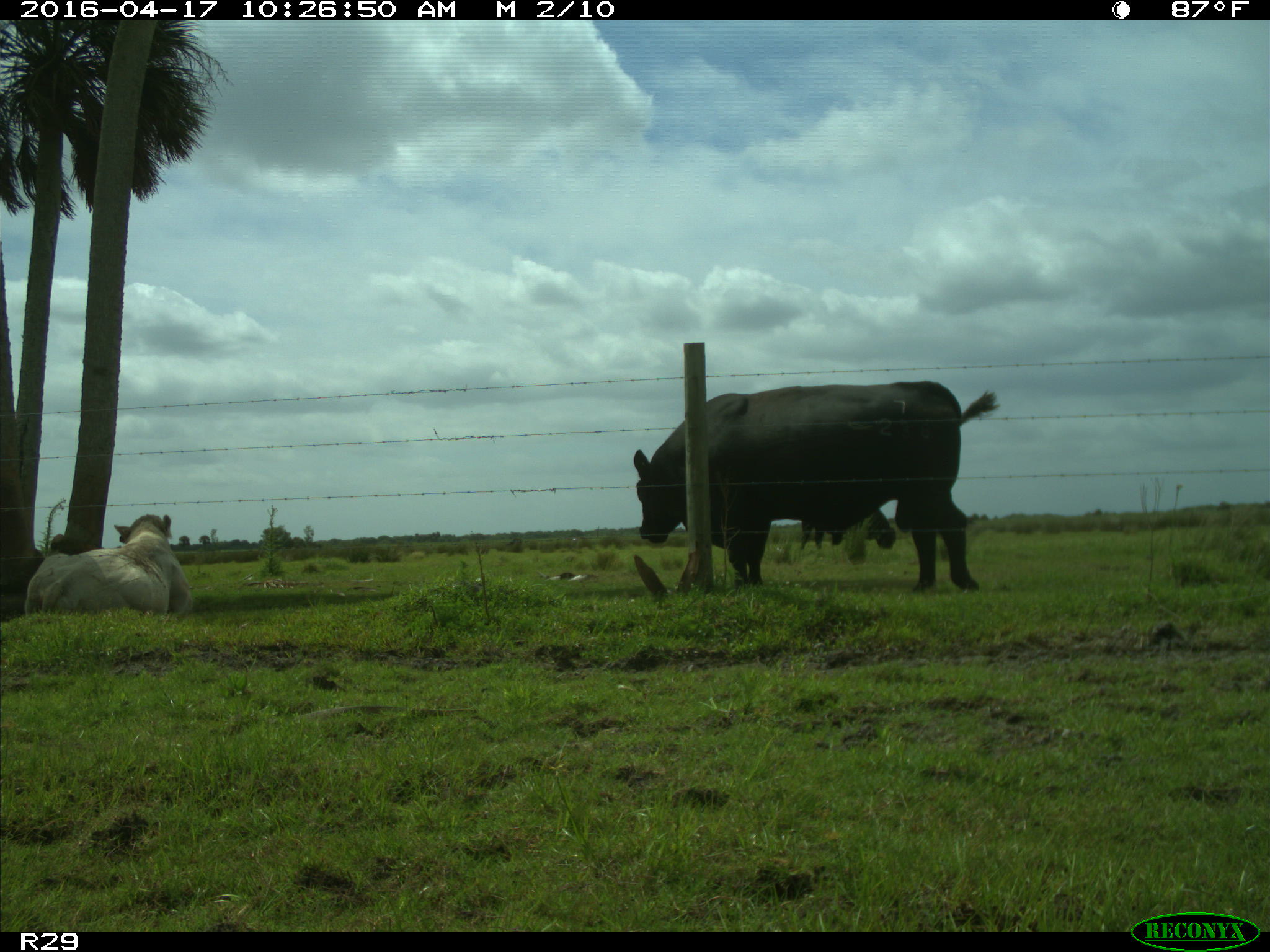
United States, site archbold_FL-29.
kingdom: Animalia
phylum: Chordata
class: Mammalia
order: Artiodactyla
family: Bovidae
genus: Bos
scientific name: Bos taurus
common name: domestic cow